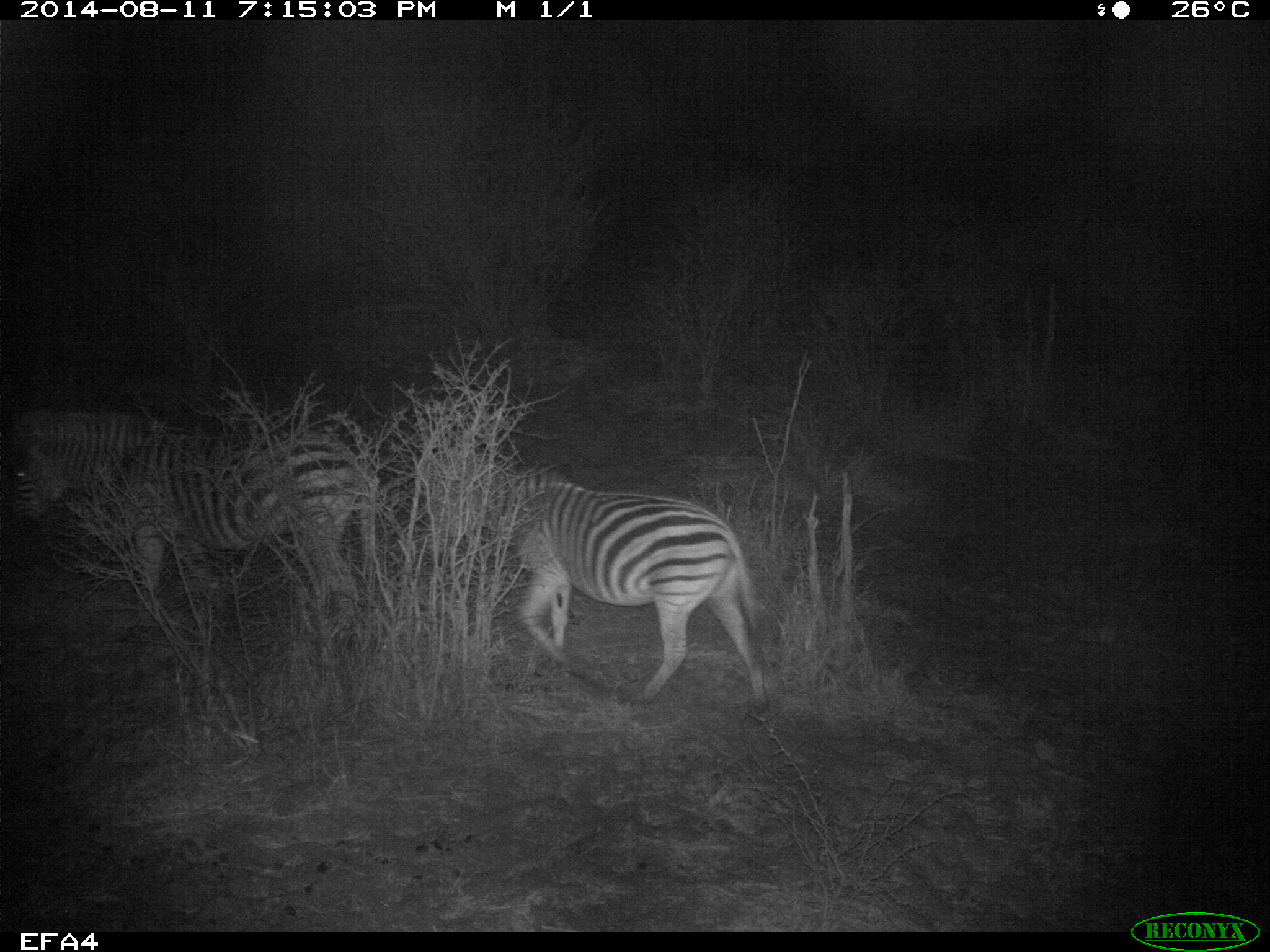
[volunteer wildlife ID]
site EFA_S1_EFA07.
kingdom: Animalia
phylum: Chordata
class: Mammalia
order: Perissodactyla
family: Equidae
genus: Equus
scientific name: Equus quagga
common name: plains zebra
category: zebraplains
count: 2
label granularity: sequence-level